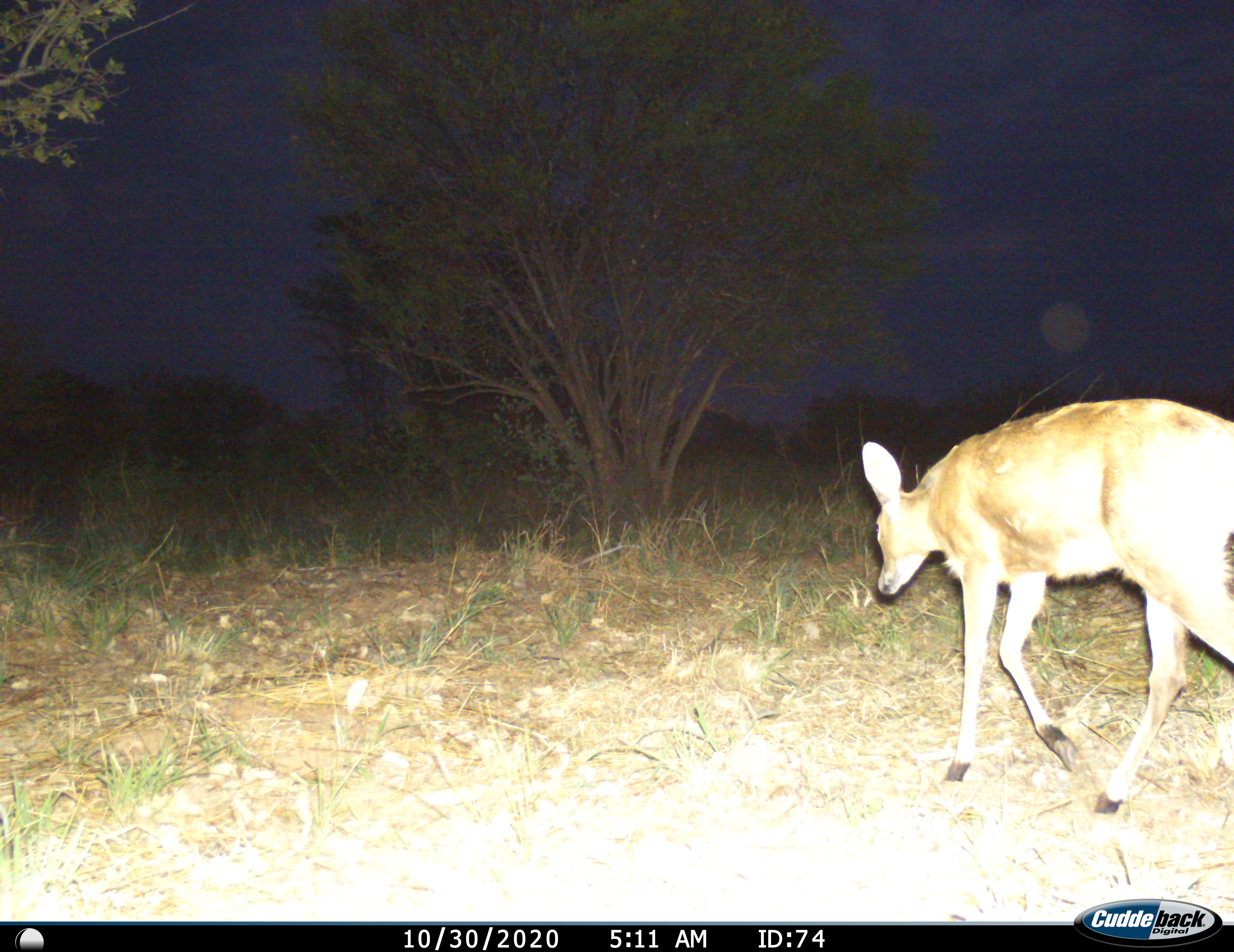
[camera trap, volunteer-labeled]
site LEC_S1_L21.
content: unidentified animal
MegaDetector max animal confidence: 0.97